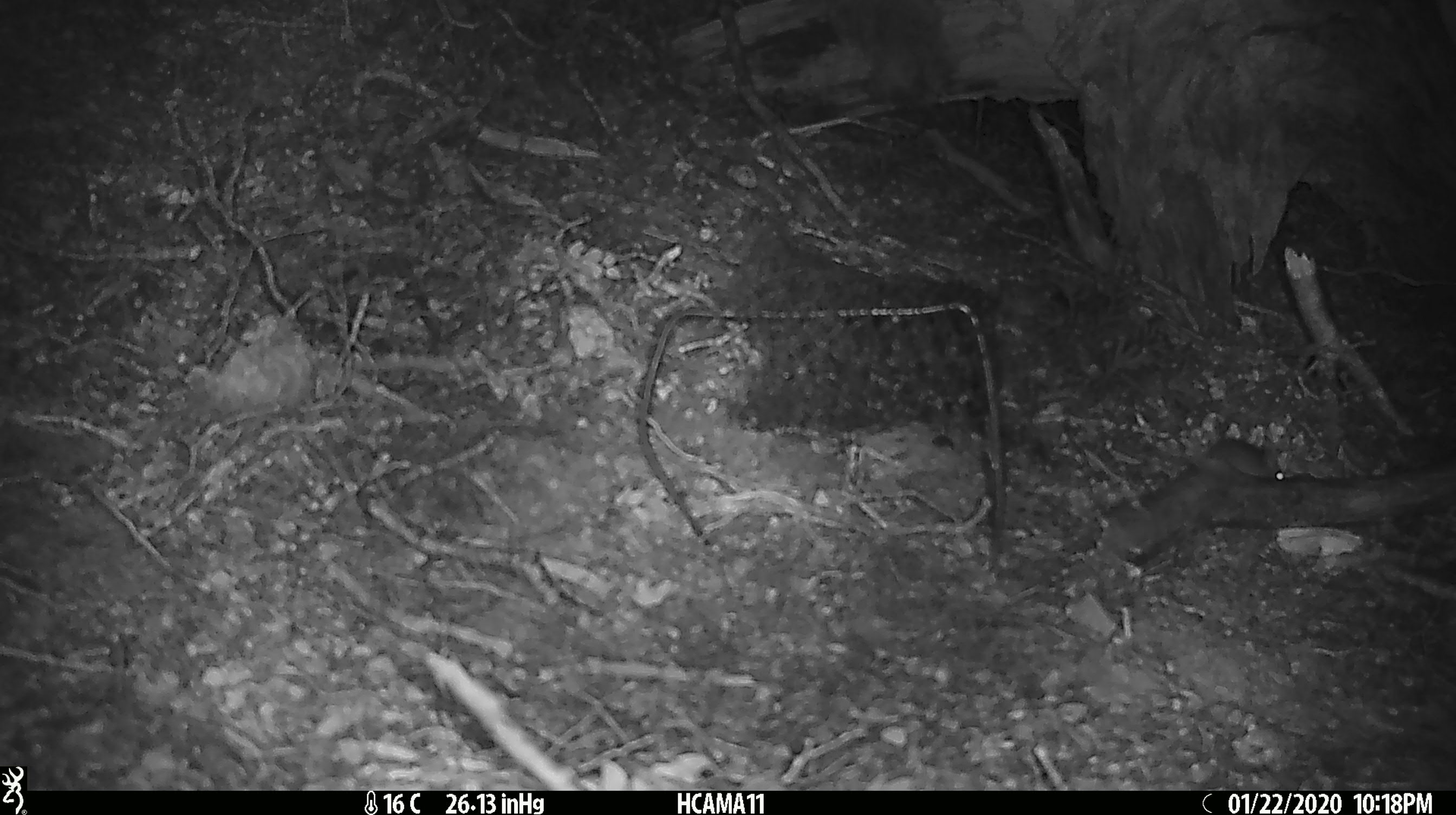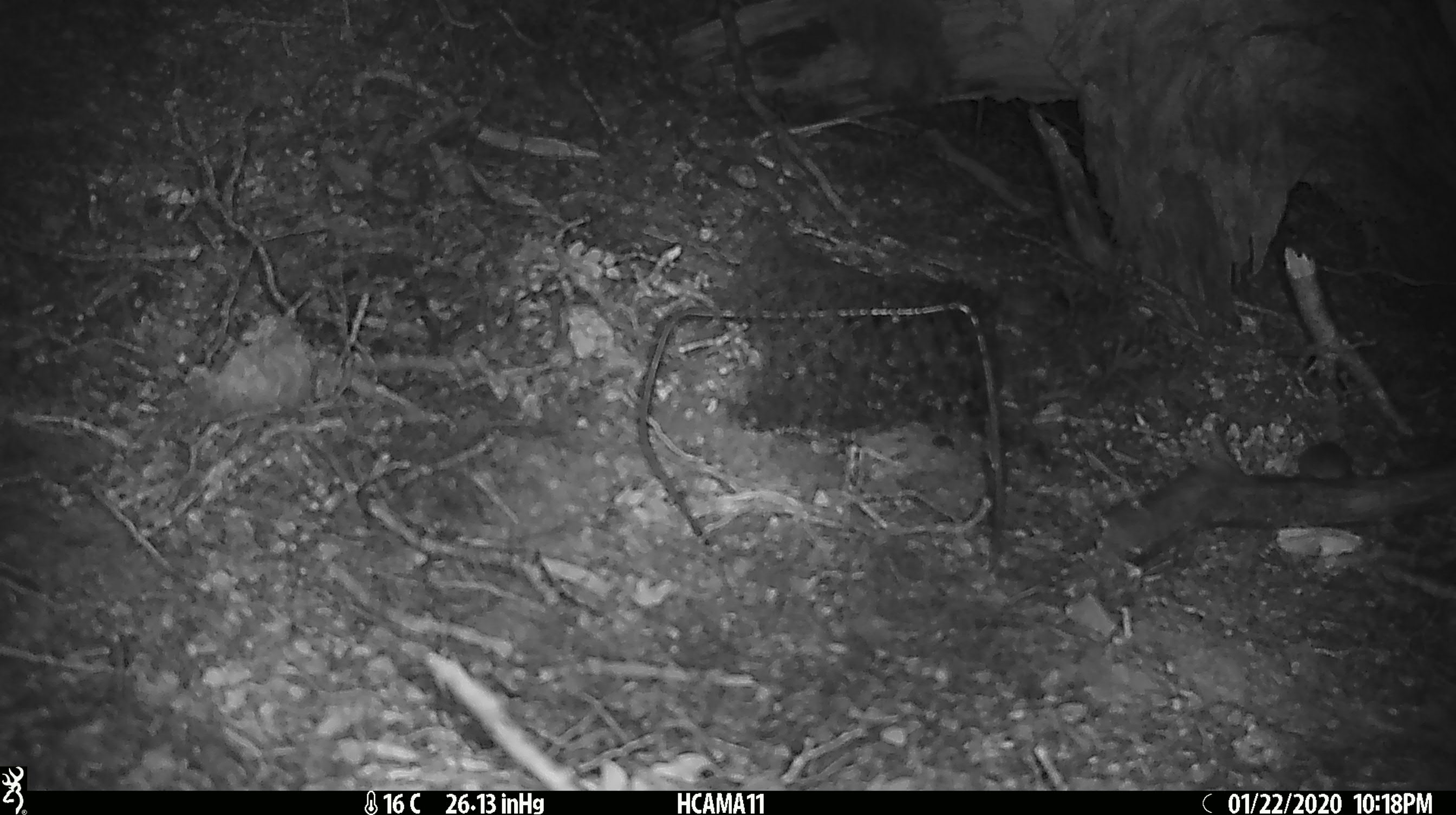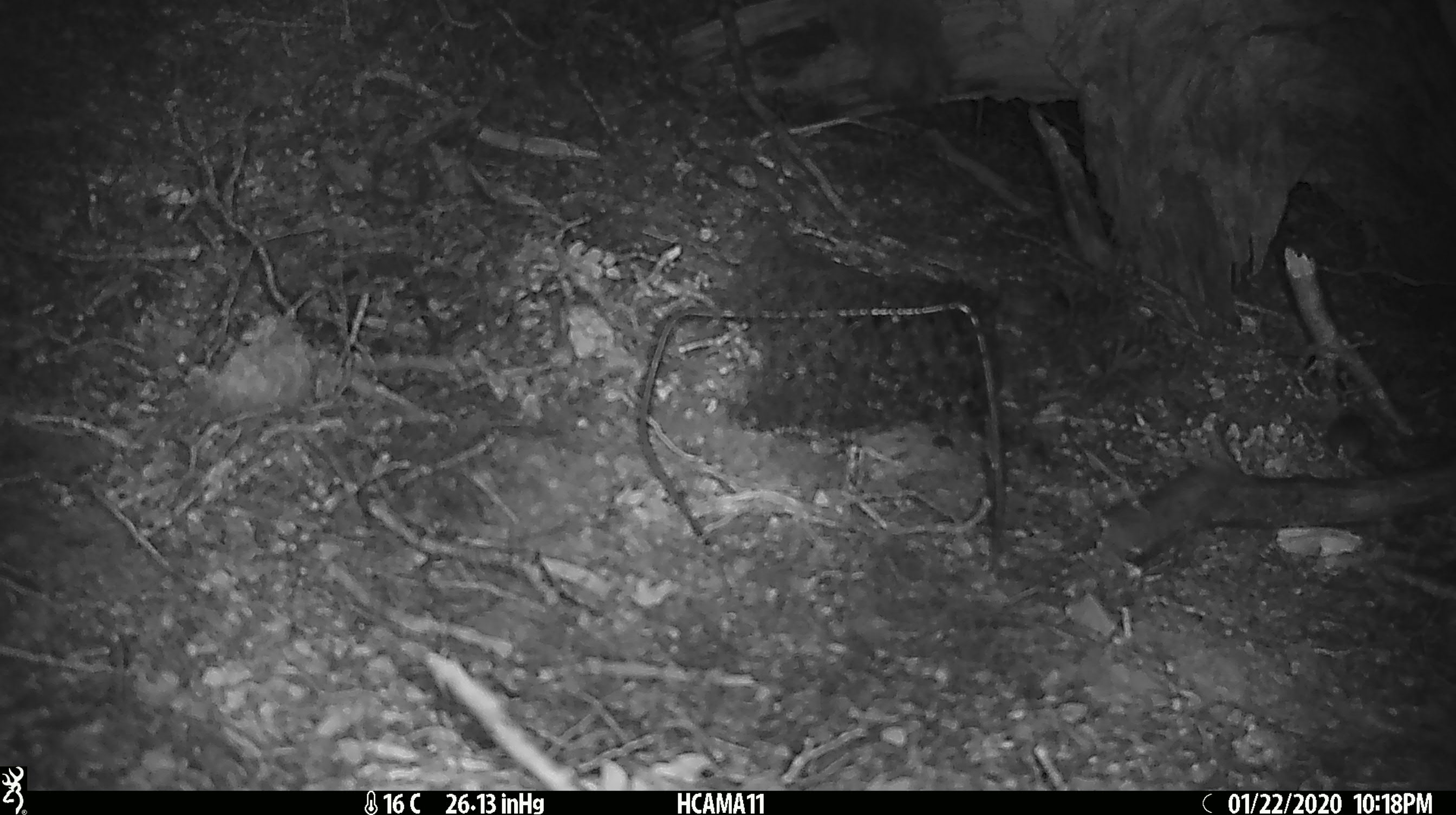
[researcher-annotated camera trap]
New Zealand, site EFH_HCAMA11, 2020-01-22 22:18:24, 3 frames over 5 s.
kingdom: Animalia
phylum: Chordata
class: Mammalia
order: Rodentia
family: Muridae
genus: Mus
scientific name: Mus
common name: mouse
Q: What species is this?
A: Mouse (Mus).